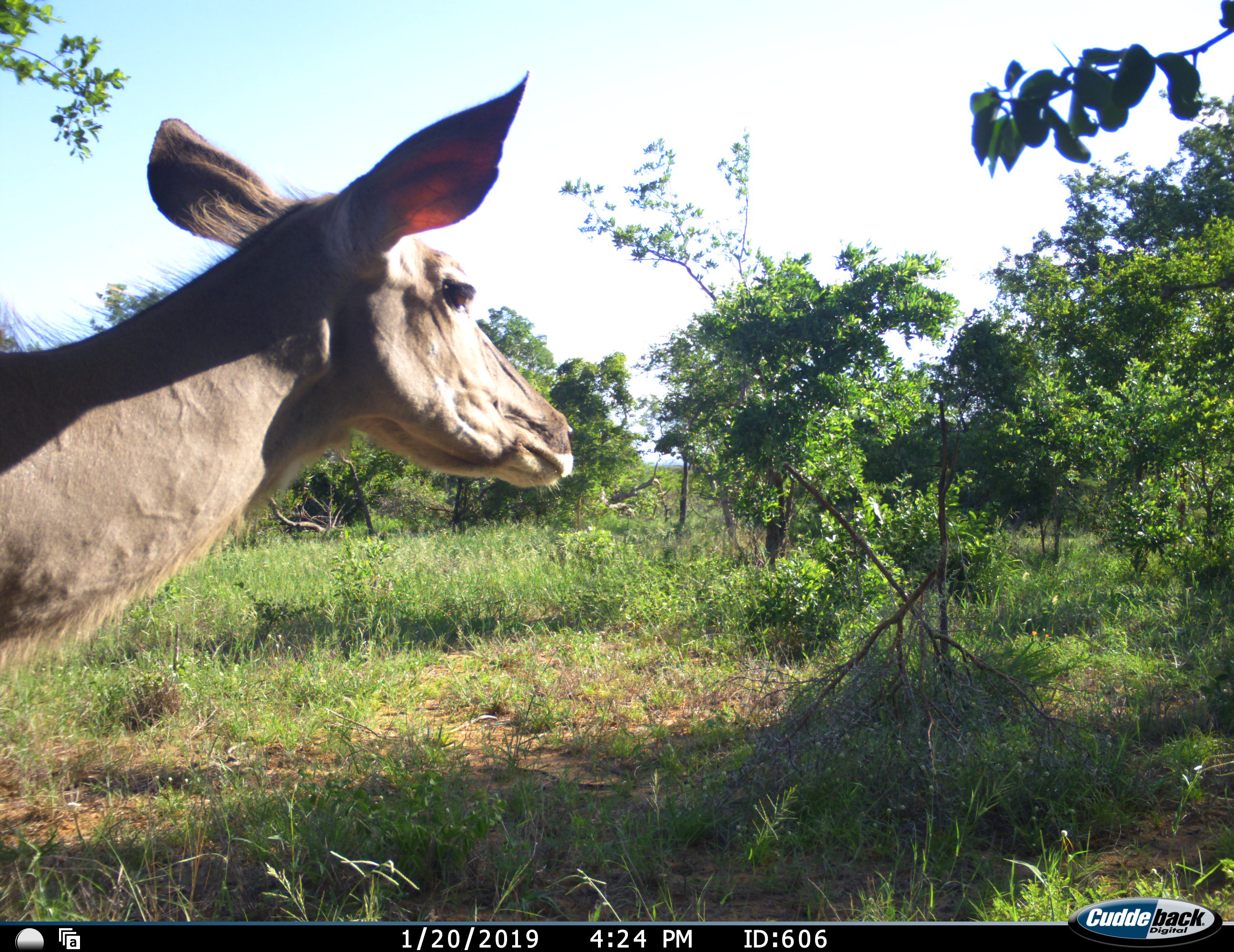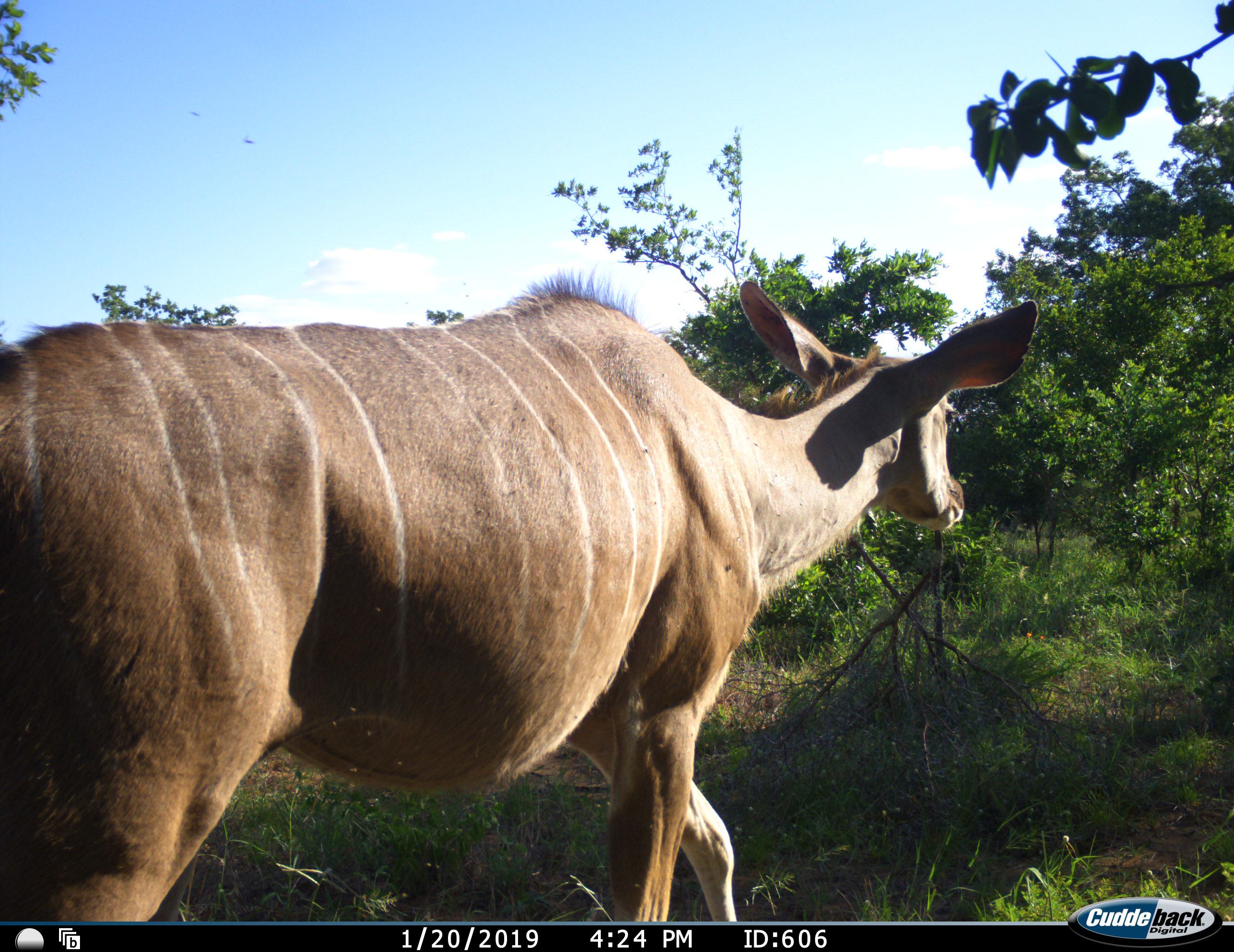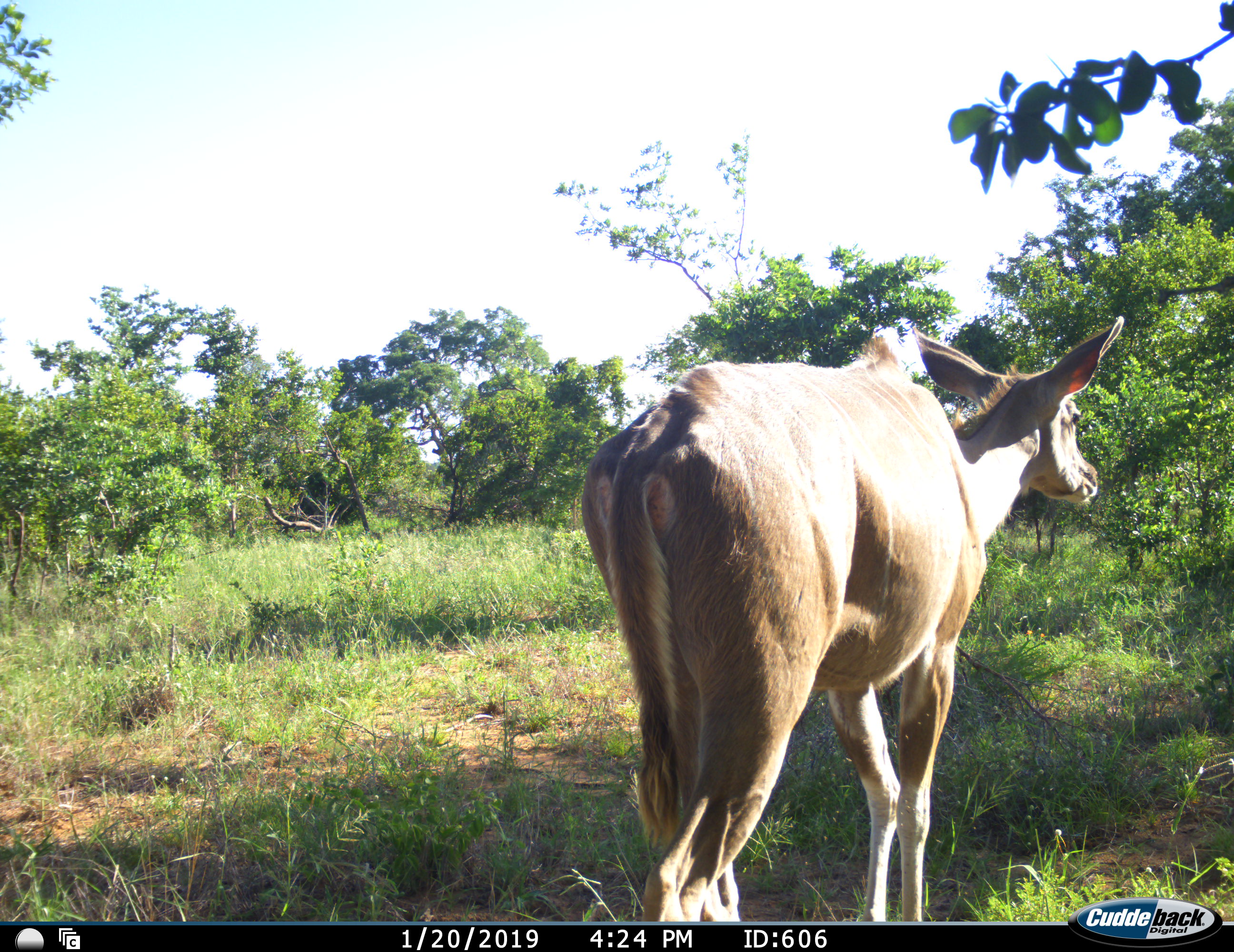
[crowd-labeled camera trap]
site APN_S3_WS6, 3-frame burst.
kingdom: Animalia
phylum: Chordata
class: Mammalia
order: Artiodactyla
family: Bovidae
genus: Tragelaphus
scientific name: Tragelaphus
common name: kudu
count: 1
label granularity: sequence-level